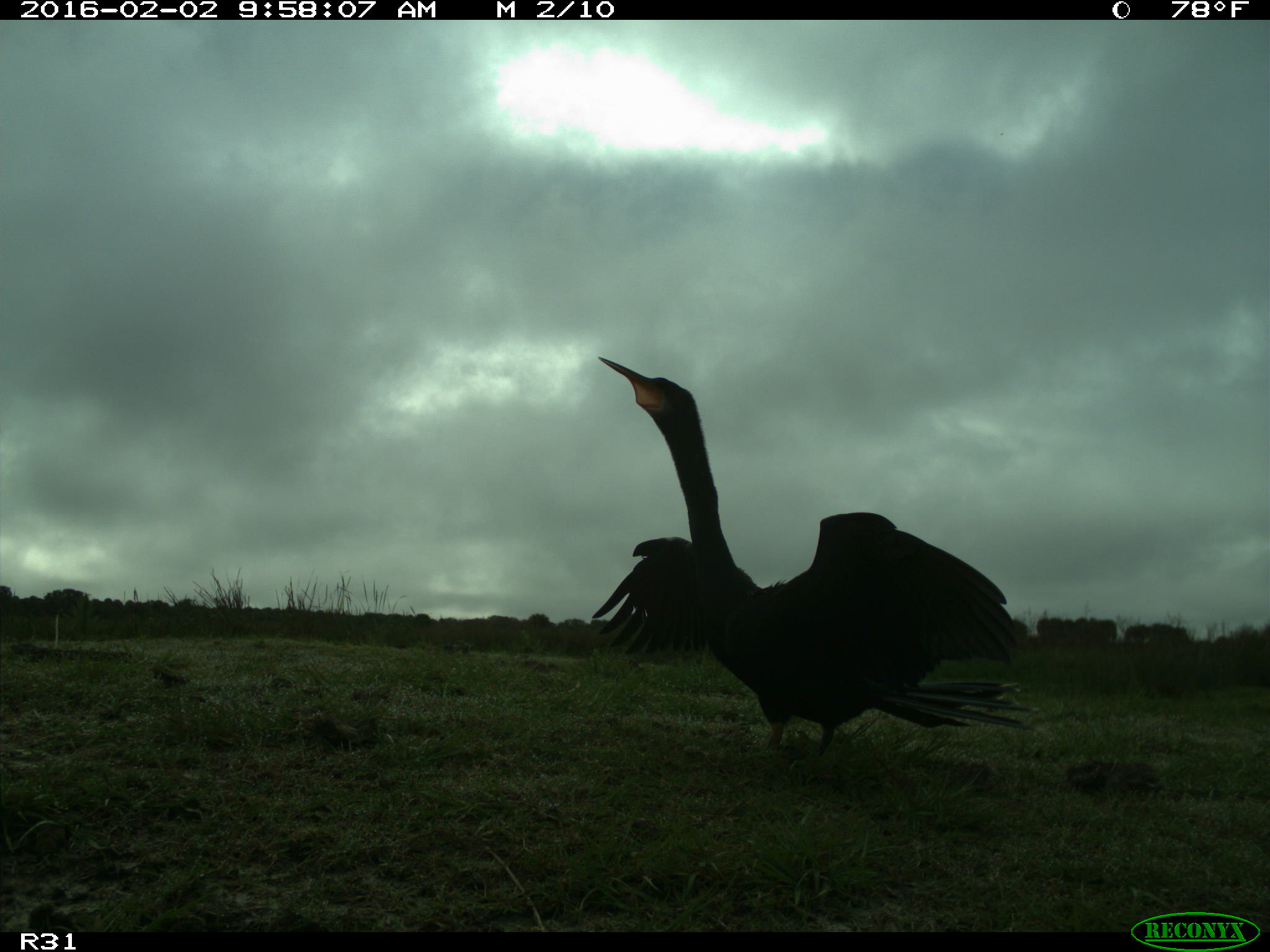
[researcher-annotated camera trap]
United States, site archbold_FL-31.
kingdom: Animalia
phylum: Chordata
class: Aves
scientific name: Aves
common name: birds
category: unidentified bird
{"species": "unidentified bird (birds) (Aves)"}